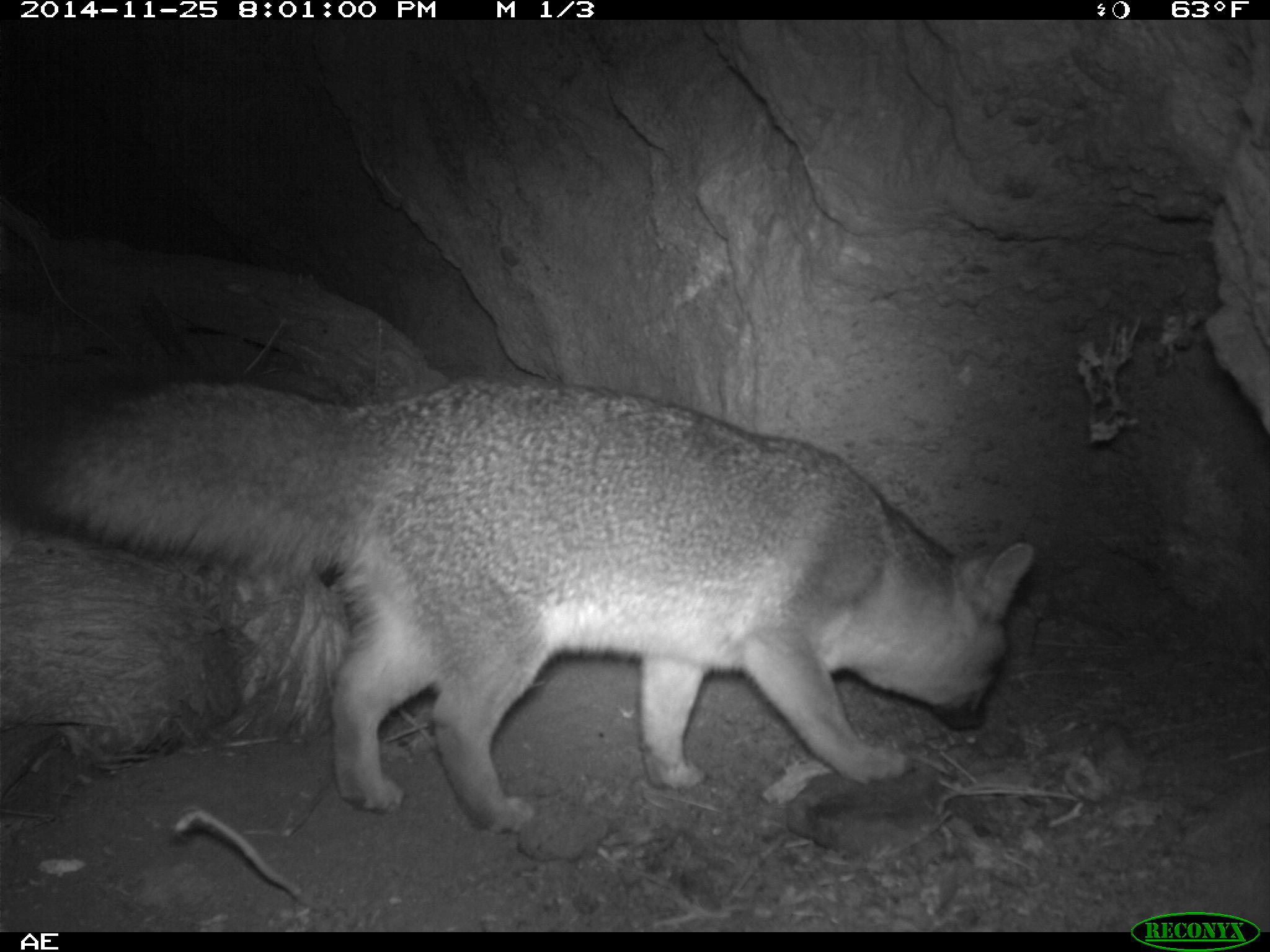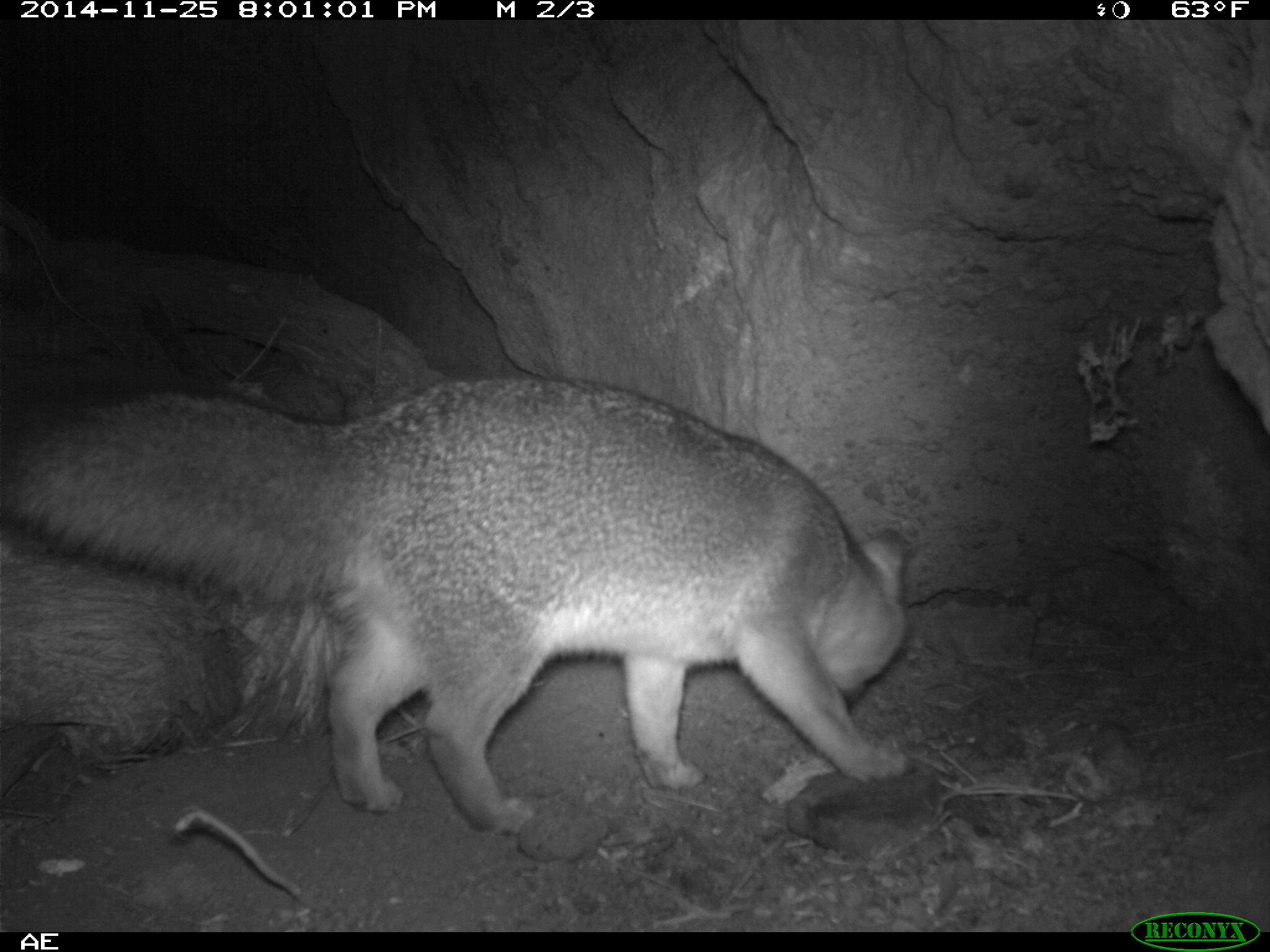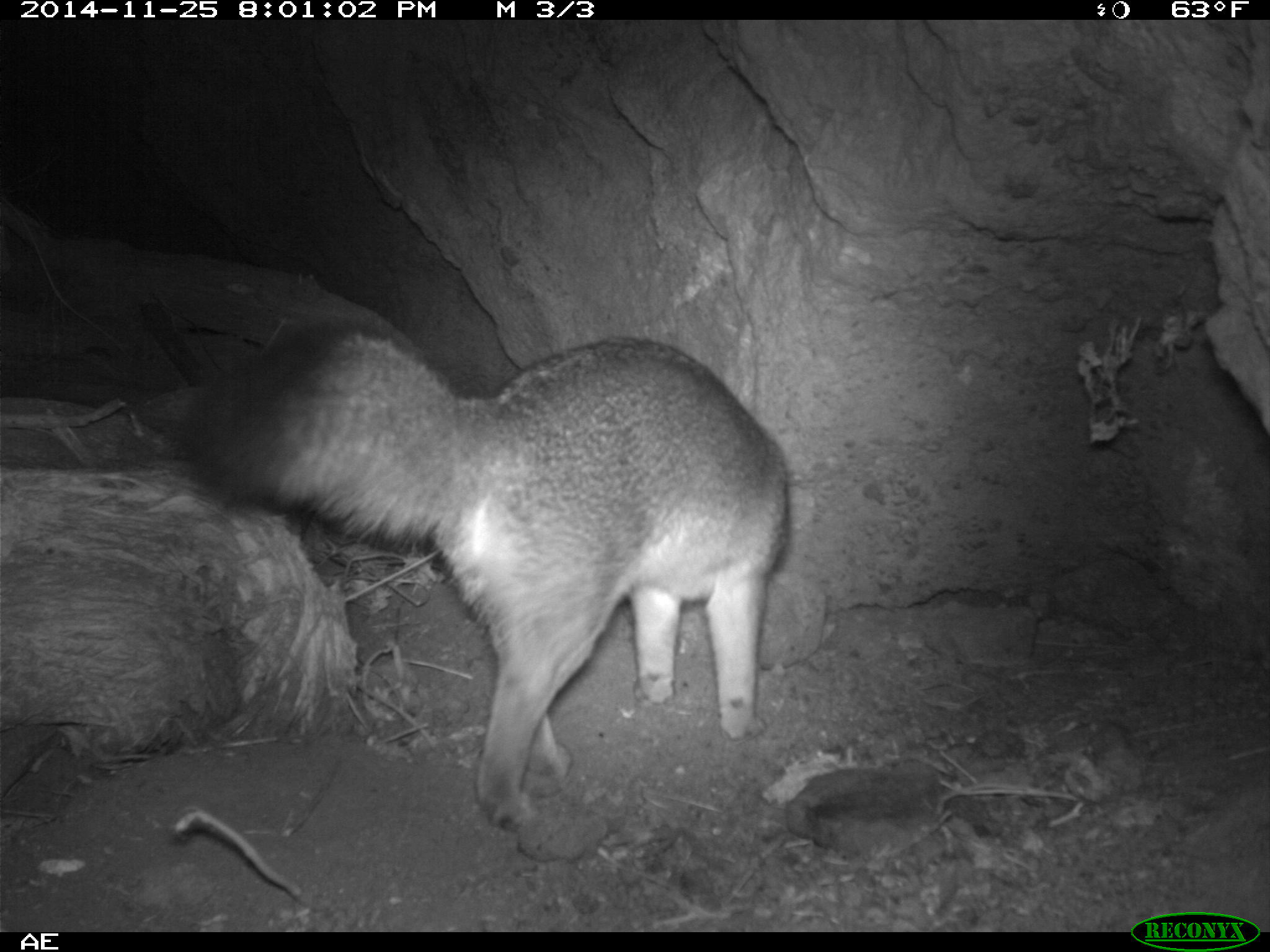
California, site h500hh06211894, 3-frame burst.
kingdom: Animalia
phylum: Chordata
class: Mammalia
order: Carnivora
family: Canidae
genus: Urocyon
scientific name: Urocyon littoralis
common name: island fox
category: fox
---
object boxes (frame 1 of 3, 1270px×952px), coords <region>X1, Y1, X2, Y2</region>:
fox: <region>0, 374, 1034, 835</region>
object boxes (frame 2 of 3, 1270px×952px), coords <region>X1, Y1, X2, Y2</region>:
fox: <region>0, 377, 907, 834</region>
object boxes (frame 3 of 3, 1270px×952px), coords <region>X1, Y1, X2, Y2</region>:
fox: <region>174, 319, 793, 835</region>